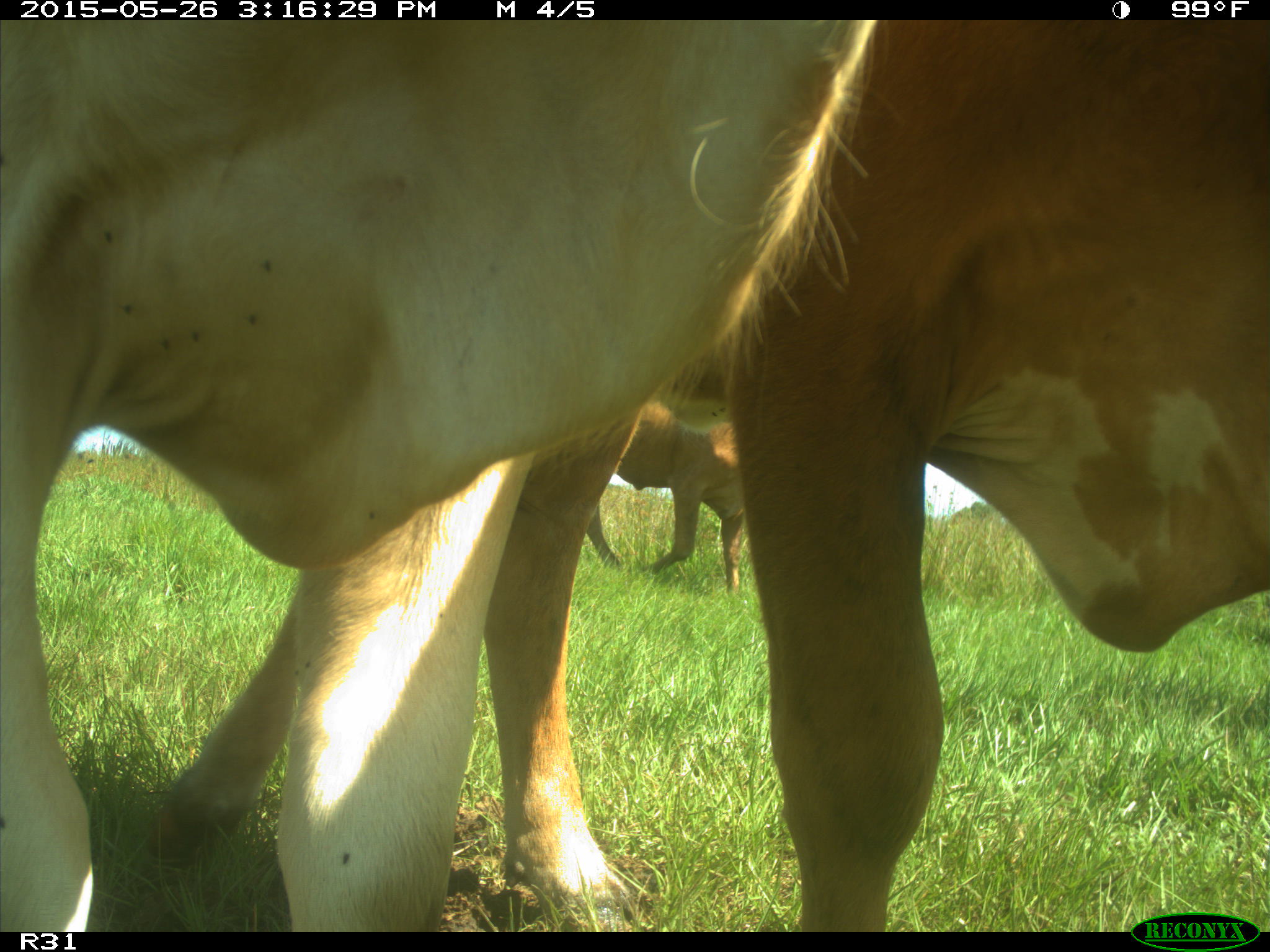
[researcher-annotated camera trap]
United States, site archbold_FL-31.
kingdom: Animalia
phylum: Chordata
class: Mammalia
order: Artiodactyla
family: Bovidae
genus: Bos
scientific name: Bos taurus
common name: domestic cow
Bos taurus (domestic cow).